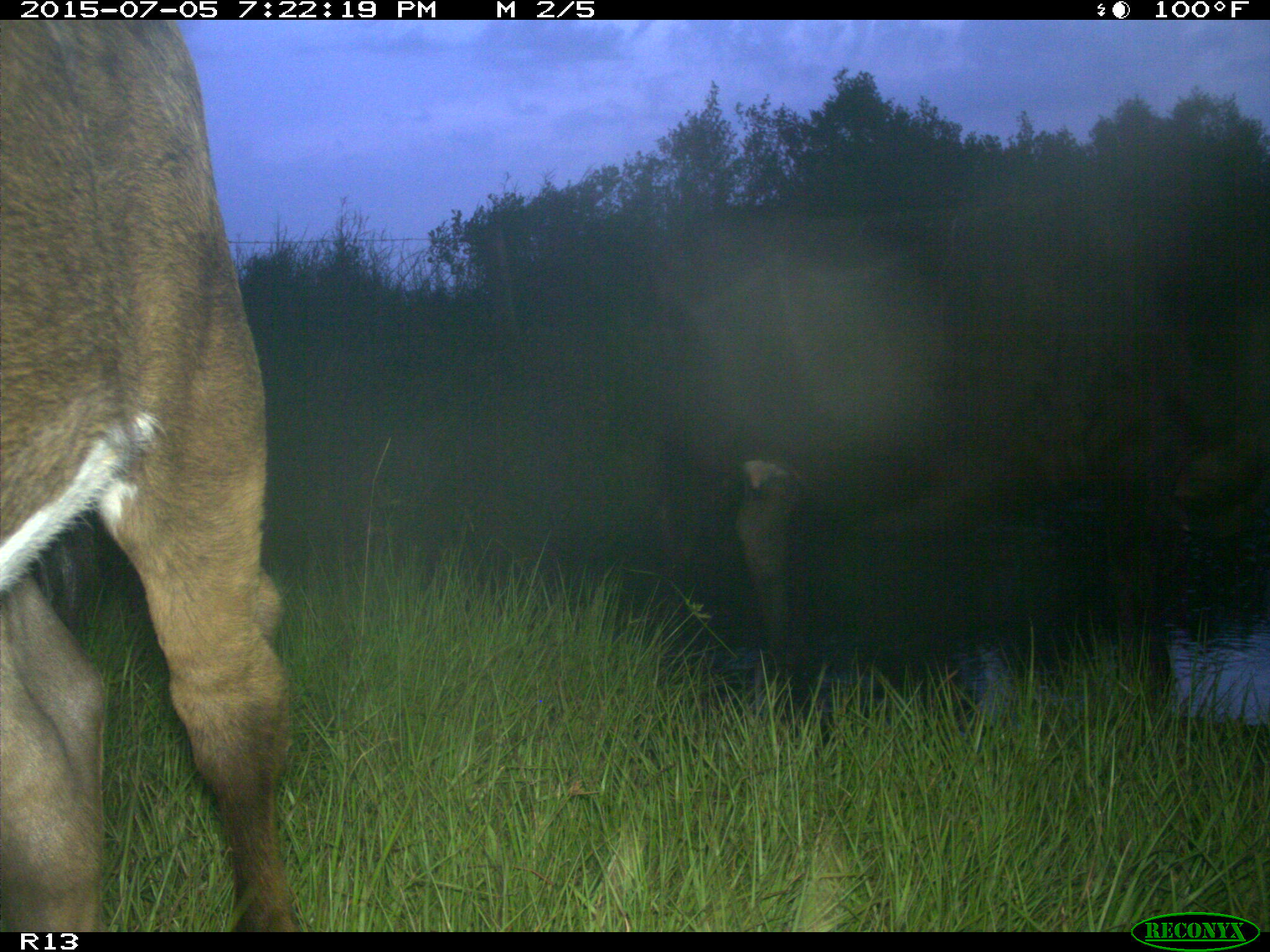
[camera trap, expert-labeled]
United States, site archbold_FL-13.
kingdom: Animalia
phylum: Chordata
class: Mammalia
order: Artiodactyla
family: Bovidae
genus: Bos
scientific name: Bos taurus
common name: domestic cow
Bos taurus (domestic cow).